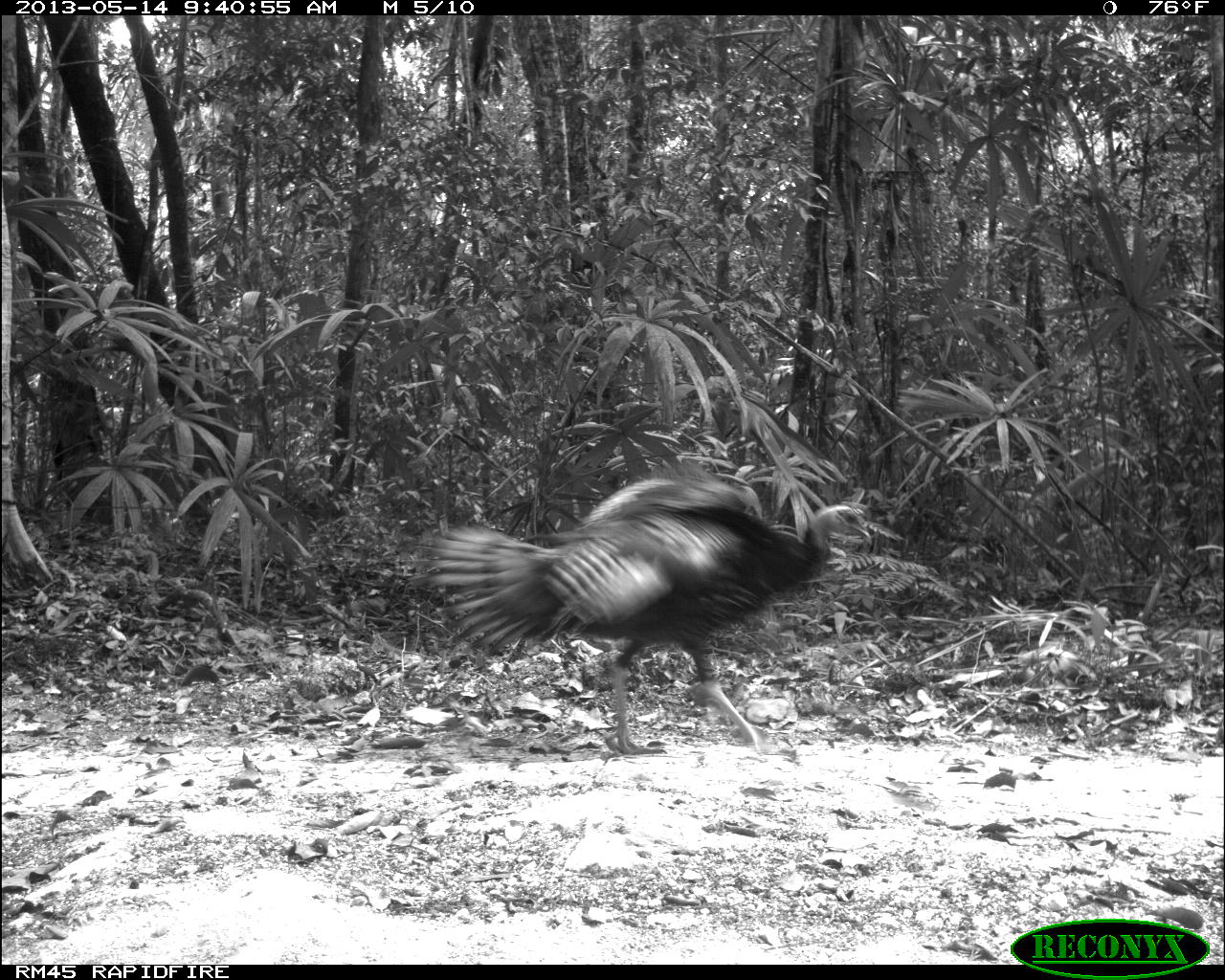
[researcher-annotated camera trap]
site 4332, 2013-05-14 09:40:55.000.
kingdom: Animalia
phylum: Chordata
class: Aves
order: Galliformes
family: Phasianidae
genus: Meleagris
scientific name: Meleagris ocellata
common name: ocellated turkey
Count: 2.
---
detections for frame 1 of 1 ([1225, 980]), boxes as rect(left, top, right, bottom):
meleagris ocellata: rect(409, 458, 870, 756)